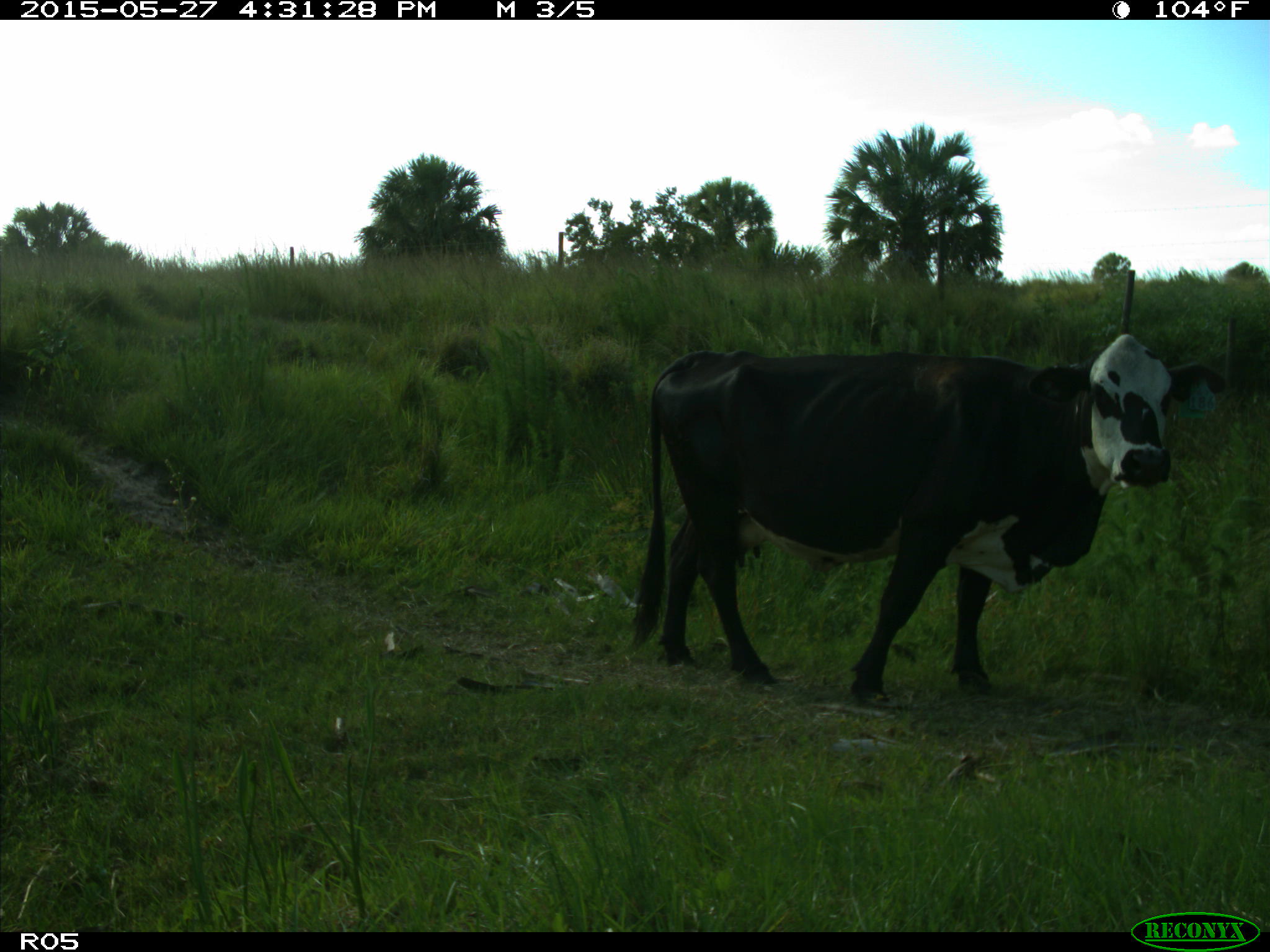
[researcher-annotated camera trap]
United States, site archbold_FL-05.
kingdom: Animalia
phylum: Chordata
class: Mammalia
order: Artiodactyla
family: Bovidae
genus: Bos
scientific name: Bos taurus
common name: domestic cow